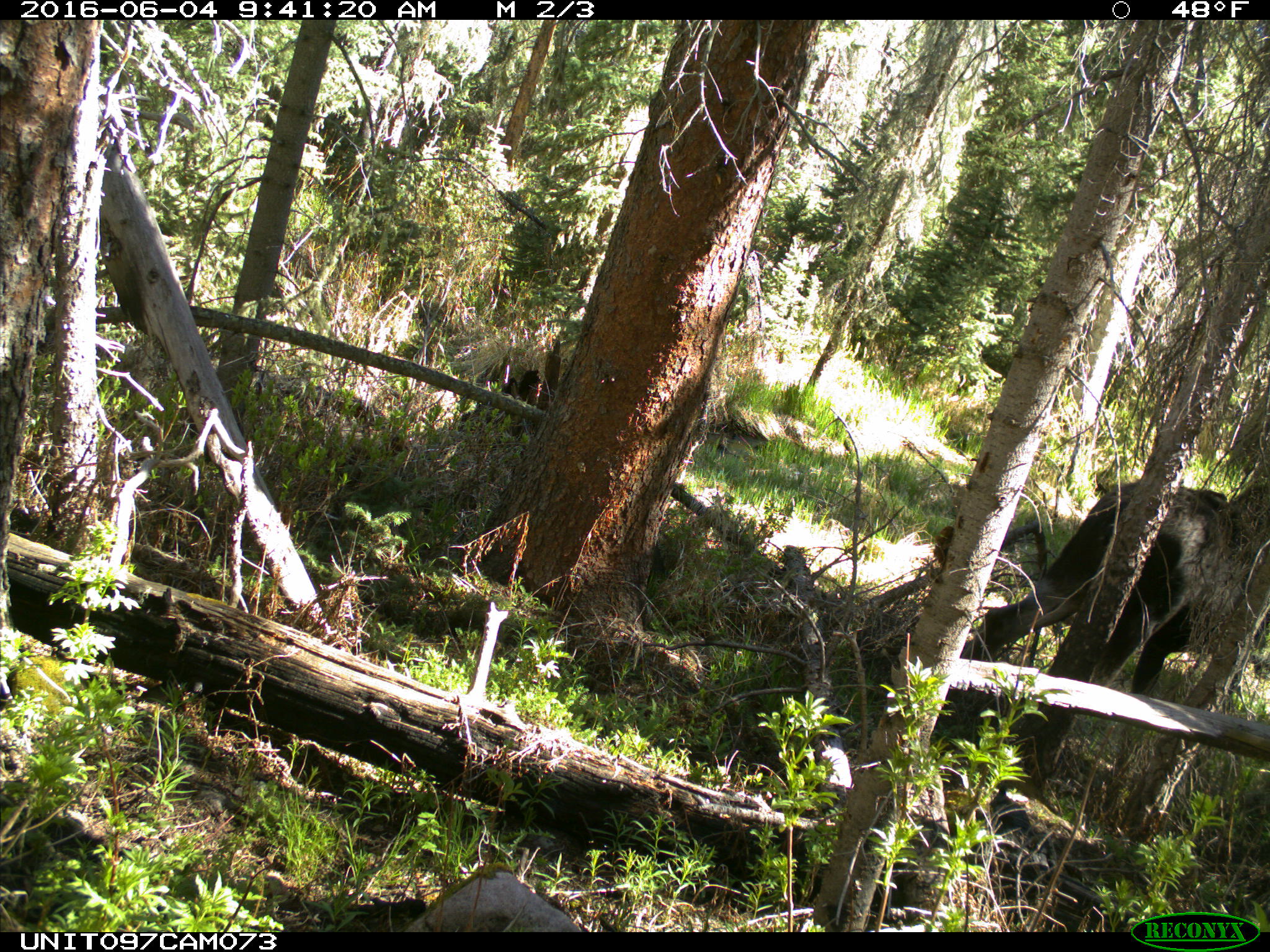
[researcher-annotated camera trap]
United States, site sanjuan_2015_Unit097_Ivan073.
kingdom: Animalia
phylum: Chordata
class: Mammalia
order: Artiodactyla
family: Cervidae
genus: Alces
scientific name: Alces alces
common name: moose